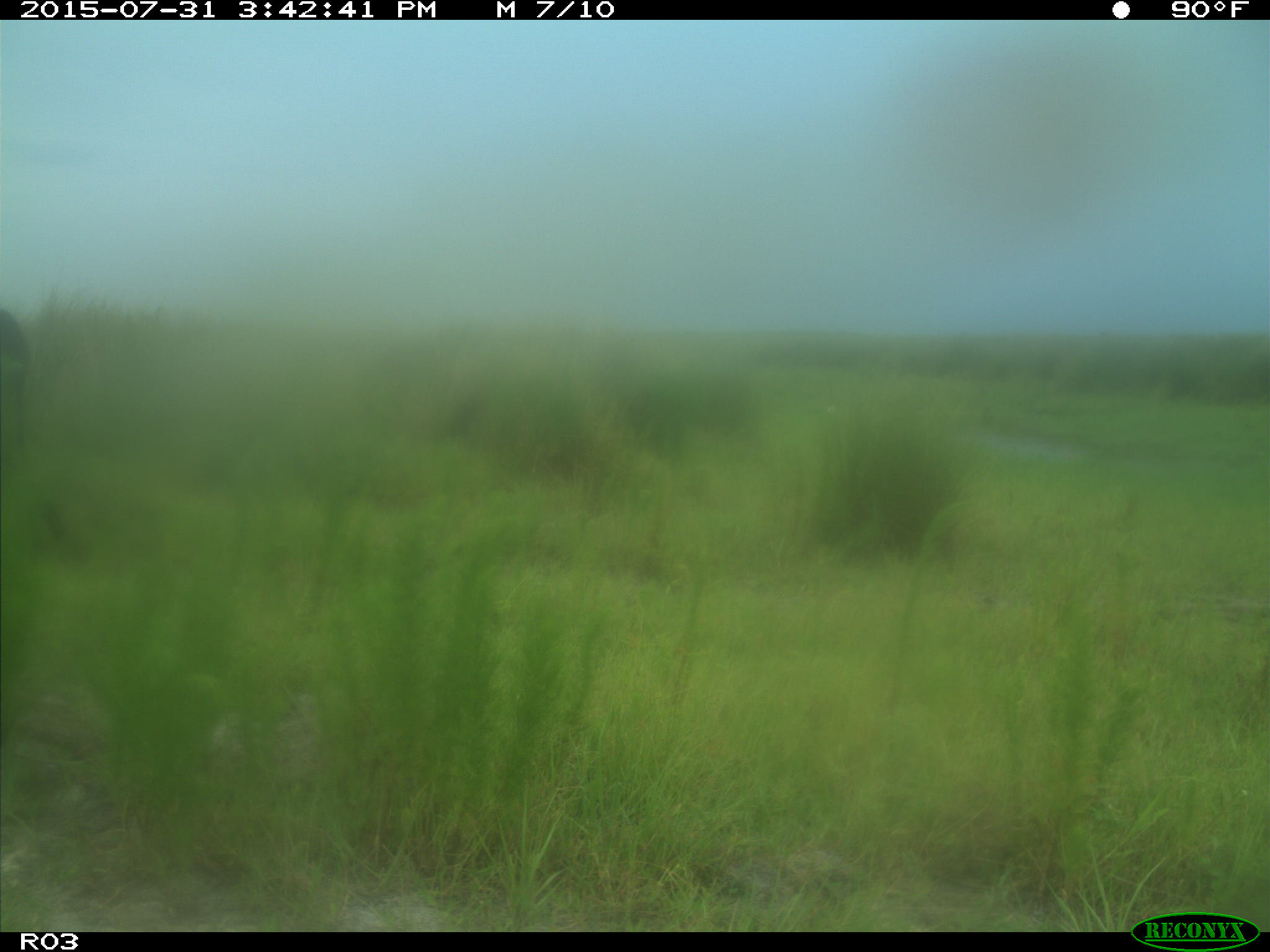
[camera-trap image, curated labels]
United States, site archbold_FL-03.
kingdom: Animalia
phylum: Chordata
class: Mammalia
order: Artiodactyla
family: Bovidae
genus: Bos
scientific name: Bos taurus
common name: domestic cow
Bos taurus (domestic cow).